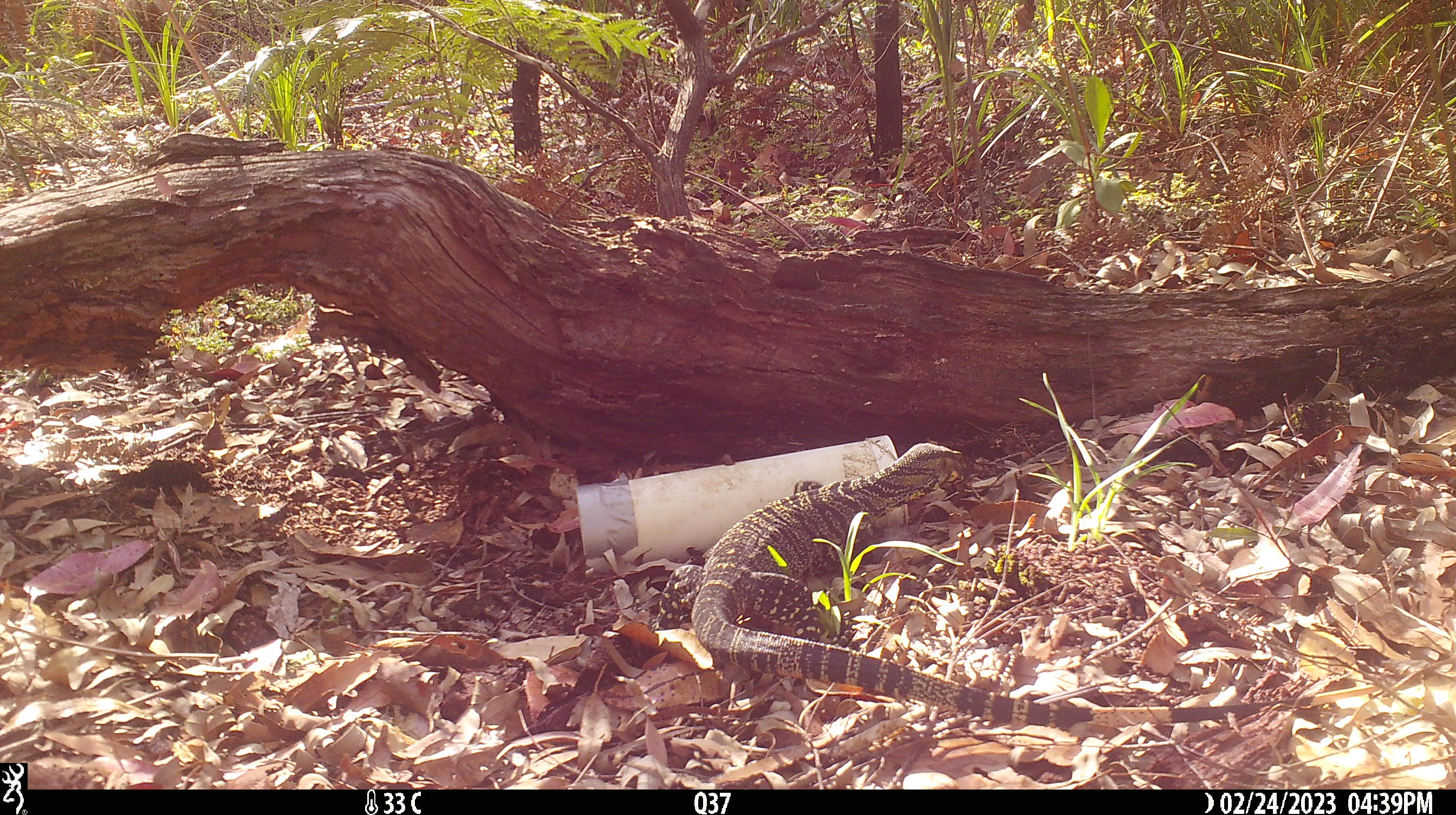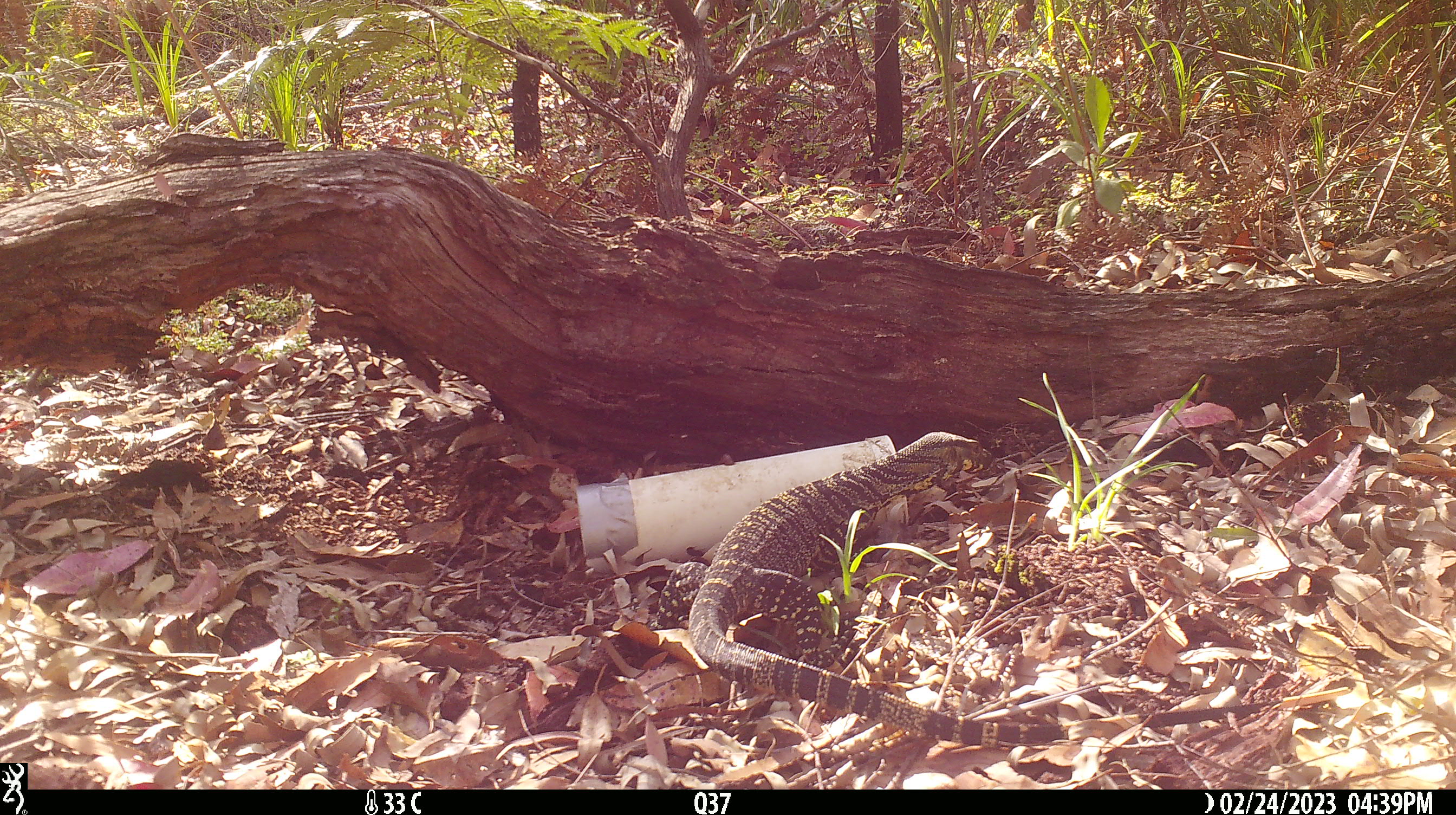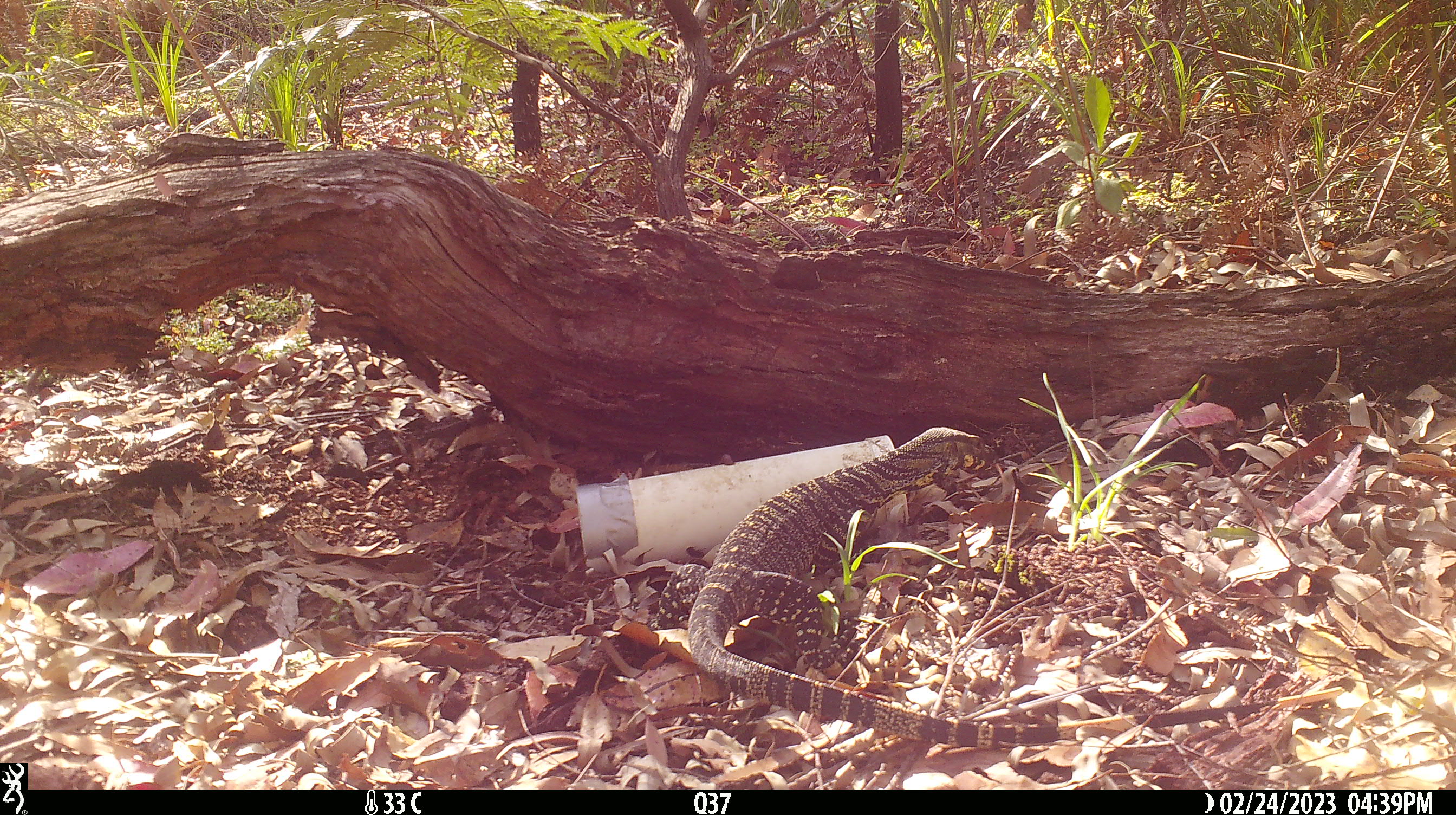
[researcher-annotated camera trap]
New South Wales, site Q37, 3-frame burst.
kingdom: Animalia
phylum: Chordata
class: Reptilia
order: Squamata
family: Varanidae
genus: Varanus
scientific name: Varanus varius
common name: lace monitor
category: goanna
Goanna (lace monitor) (Varanus varius).